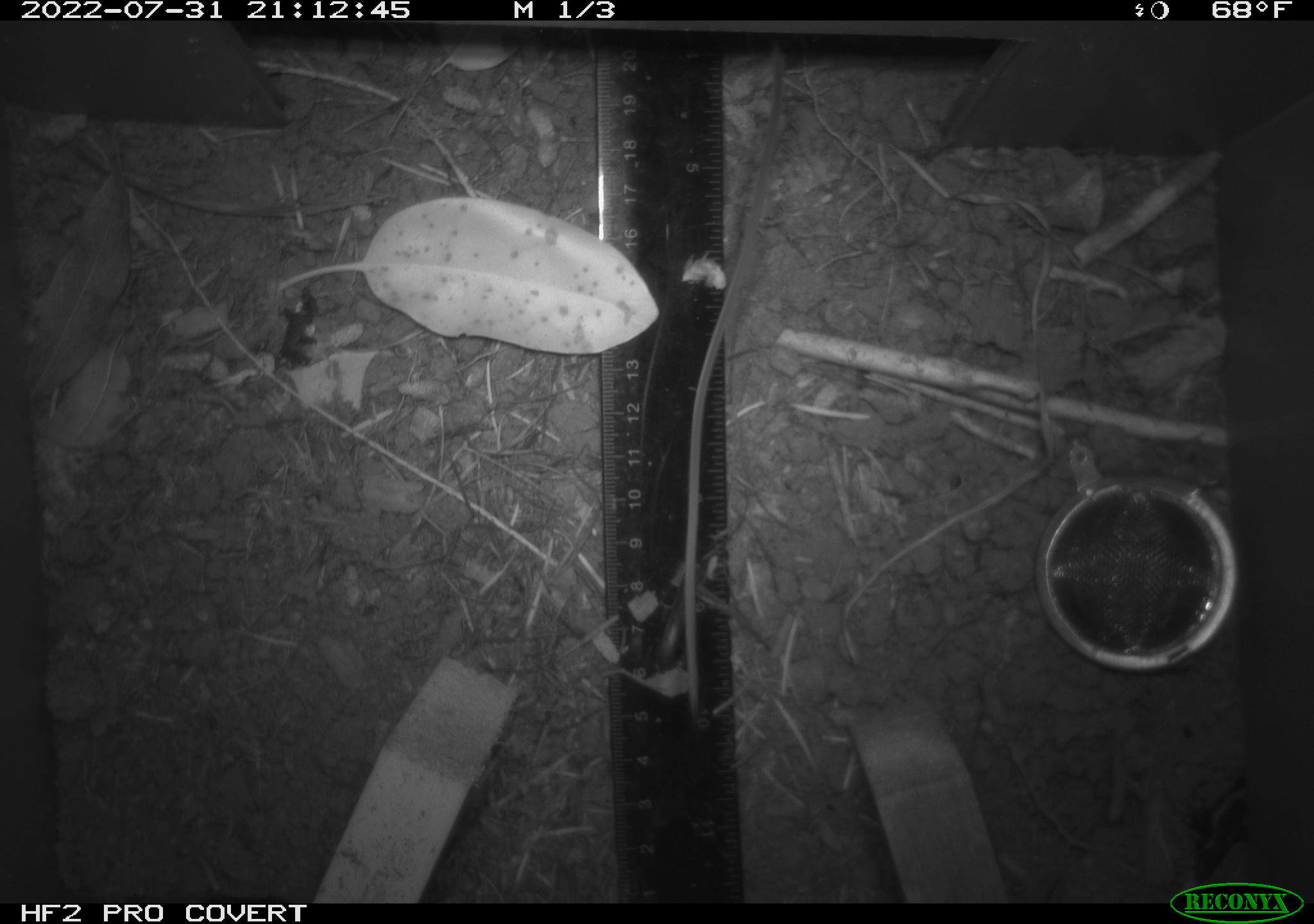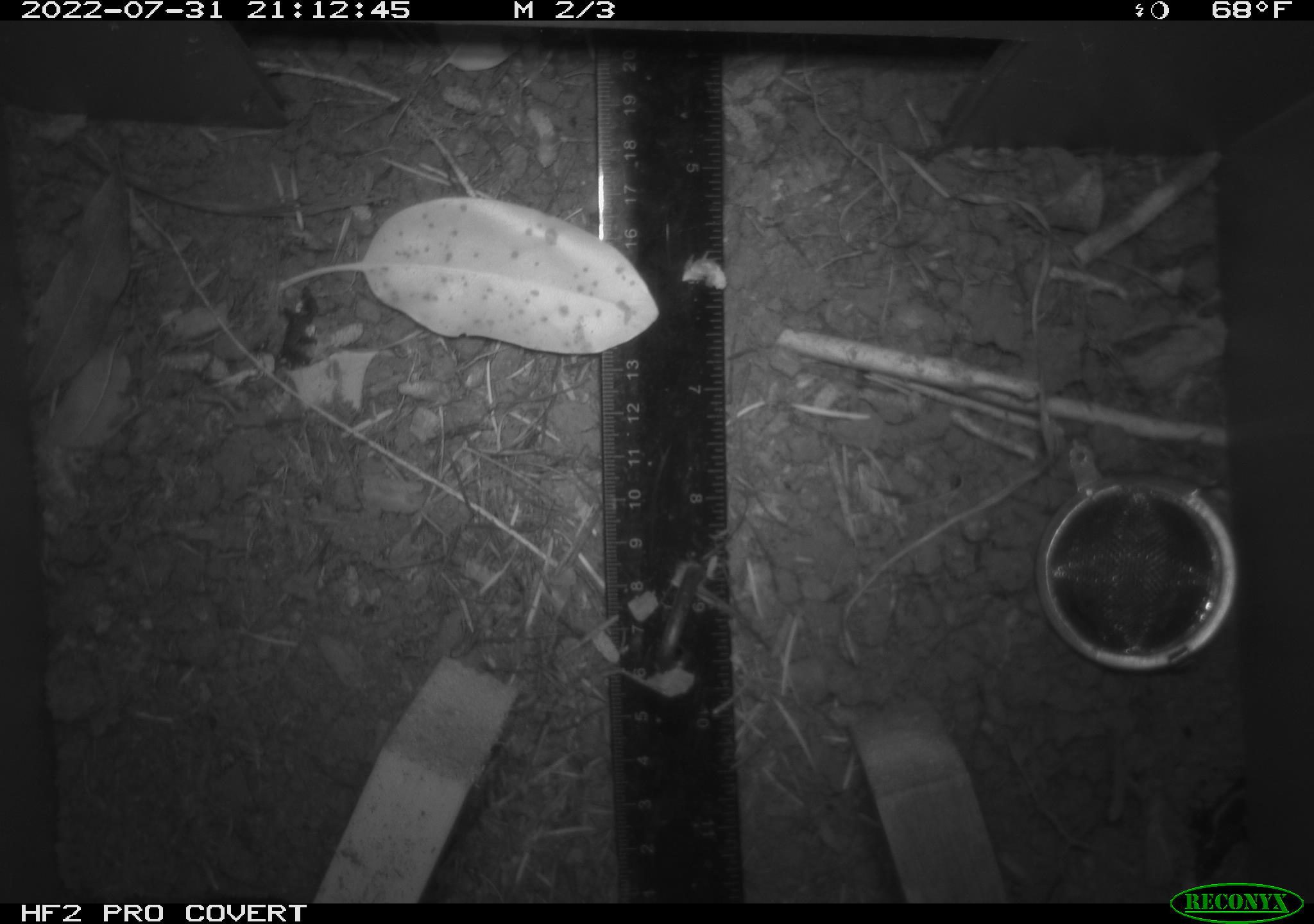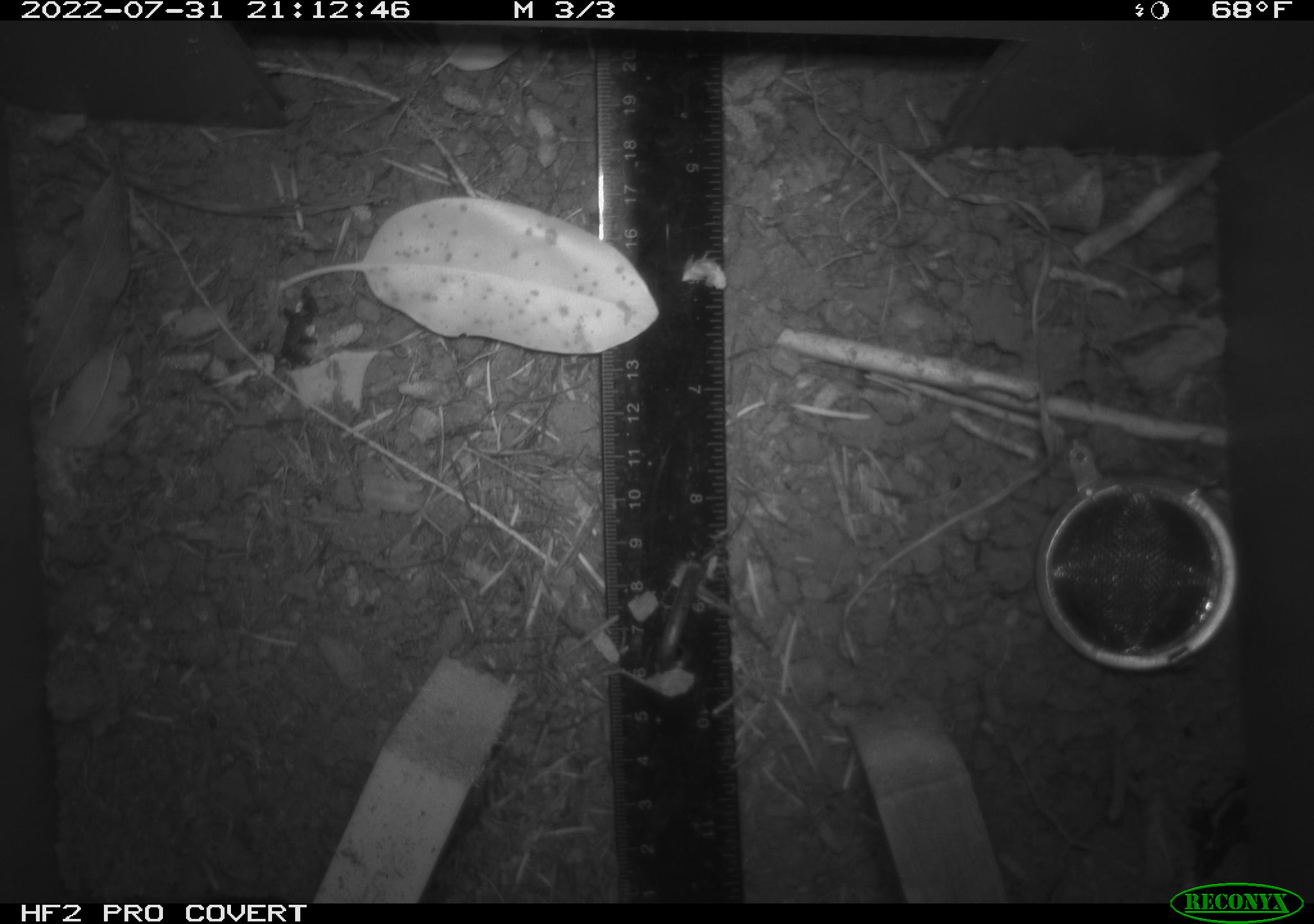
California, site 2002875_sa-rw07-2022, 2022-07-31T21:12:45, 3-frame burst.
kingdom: Animalia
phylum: Chordata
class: Mammalia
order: Rodentia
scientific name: Rodentia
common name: mouse species